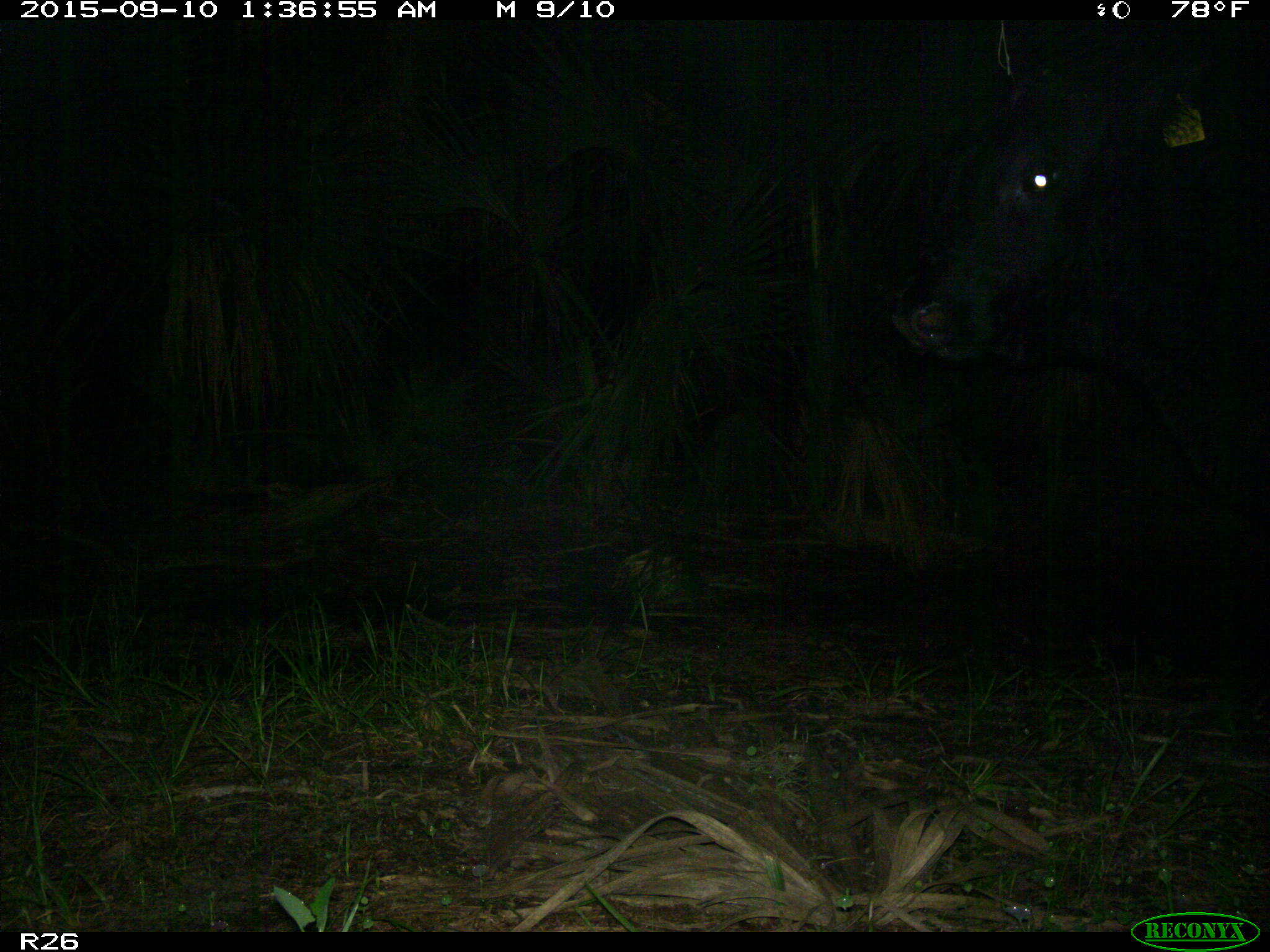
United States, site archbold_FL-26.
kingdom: Animalia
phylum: Chordata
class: Mammalia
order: Artiodactyla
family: Bovidae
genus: Bos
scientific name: Bos taurus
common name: domestic cow